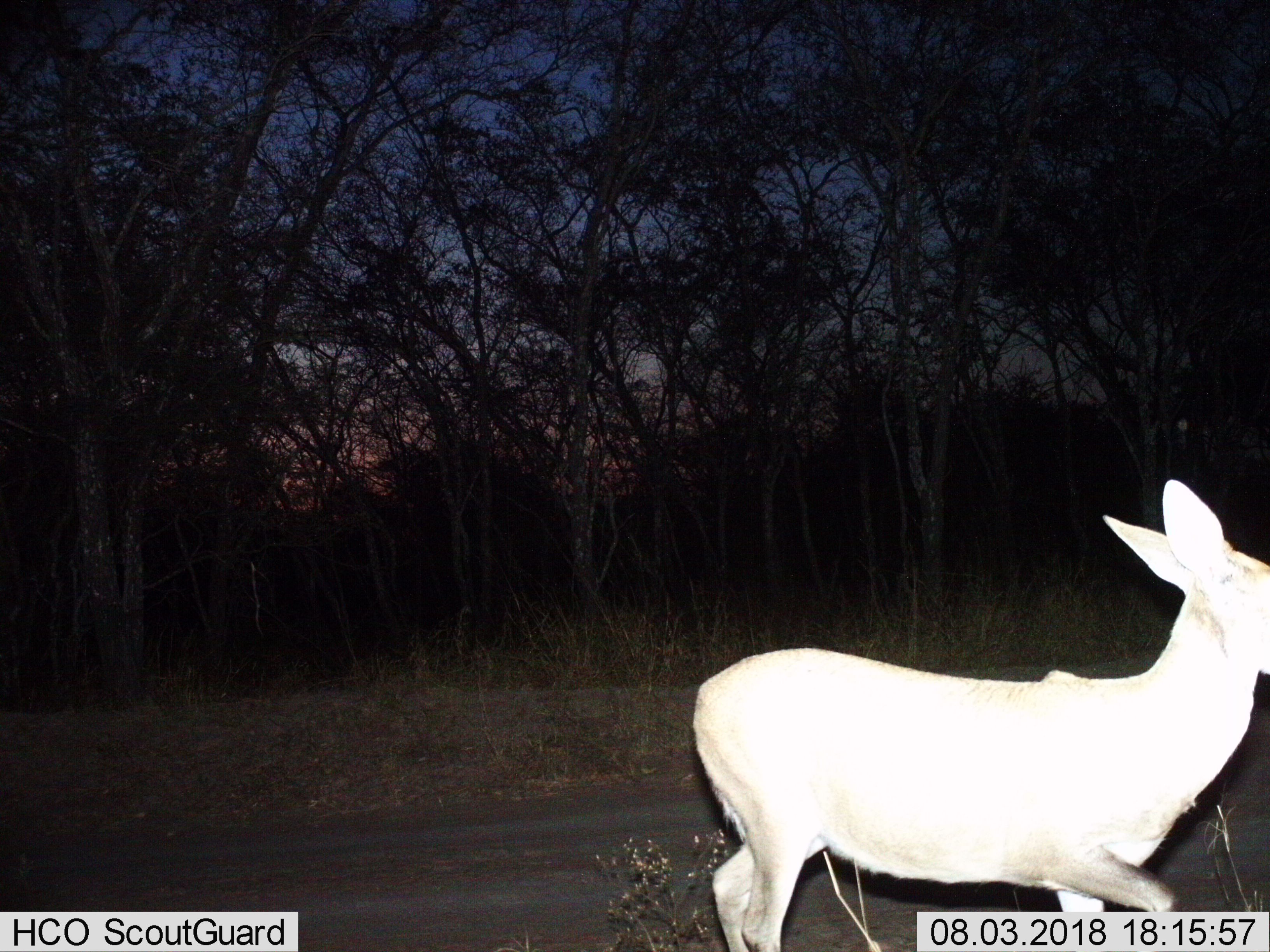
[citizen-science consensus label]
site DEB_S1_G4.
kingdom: Animalia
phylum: Chordata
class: Mammalia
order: Artiodactyla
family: Bovidae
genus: Sylvicapra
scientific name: Sylvicapra grimmia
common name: common duiker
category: duikercommongrey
Duikercommongrey (common duiker) (Sylvicapra grimmia), count 1. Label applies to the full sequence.